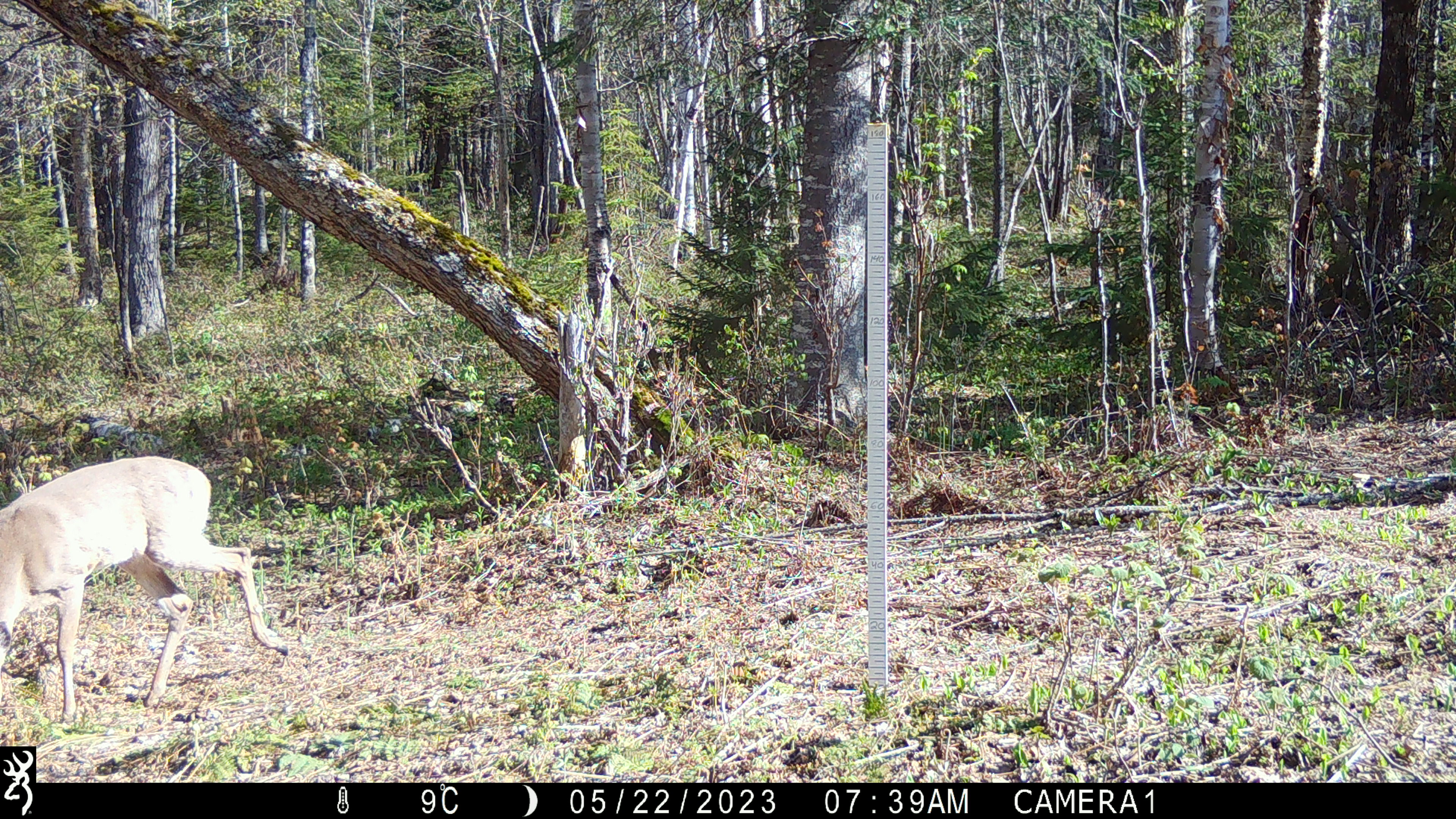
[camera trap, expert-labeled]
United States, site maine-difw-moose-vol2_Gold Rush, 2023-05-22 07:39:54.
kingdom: Animalia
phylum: Chordata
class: Mammalia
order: Artiodactyla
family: Cervidae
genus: Odocoileus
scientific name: Odocoileus virginianus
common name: white-tailed deer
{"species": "white-tailed deer (Odocoileus virginianus)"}